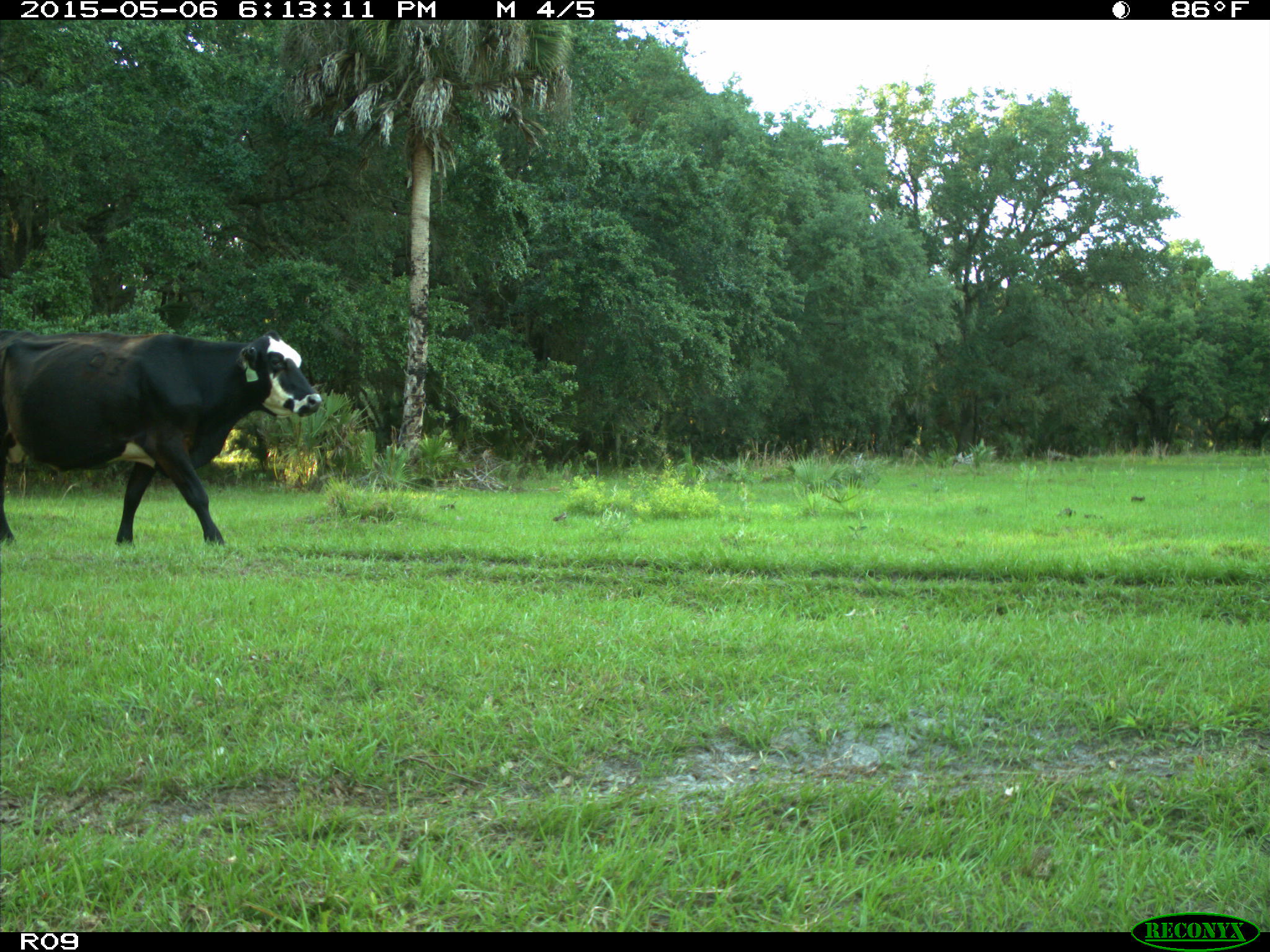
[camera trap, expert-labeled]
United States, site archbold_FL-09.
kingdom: Animalia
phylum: Chordata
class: Mammalia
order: Artiodactyla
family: Bovidae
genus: Bos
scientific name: Bos taurus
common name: domestic cow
Bos taurus (domestic cow).